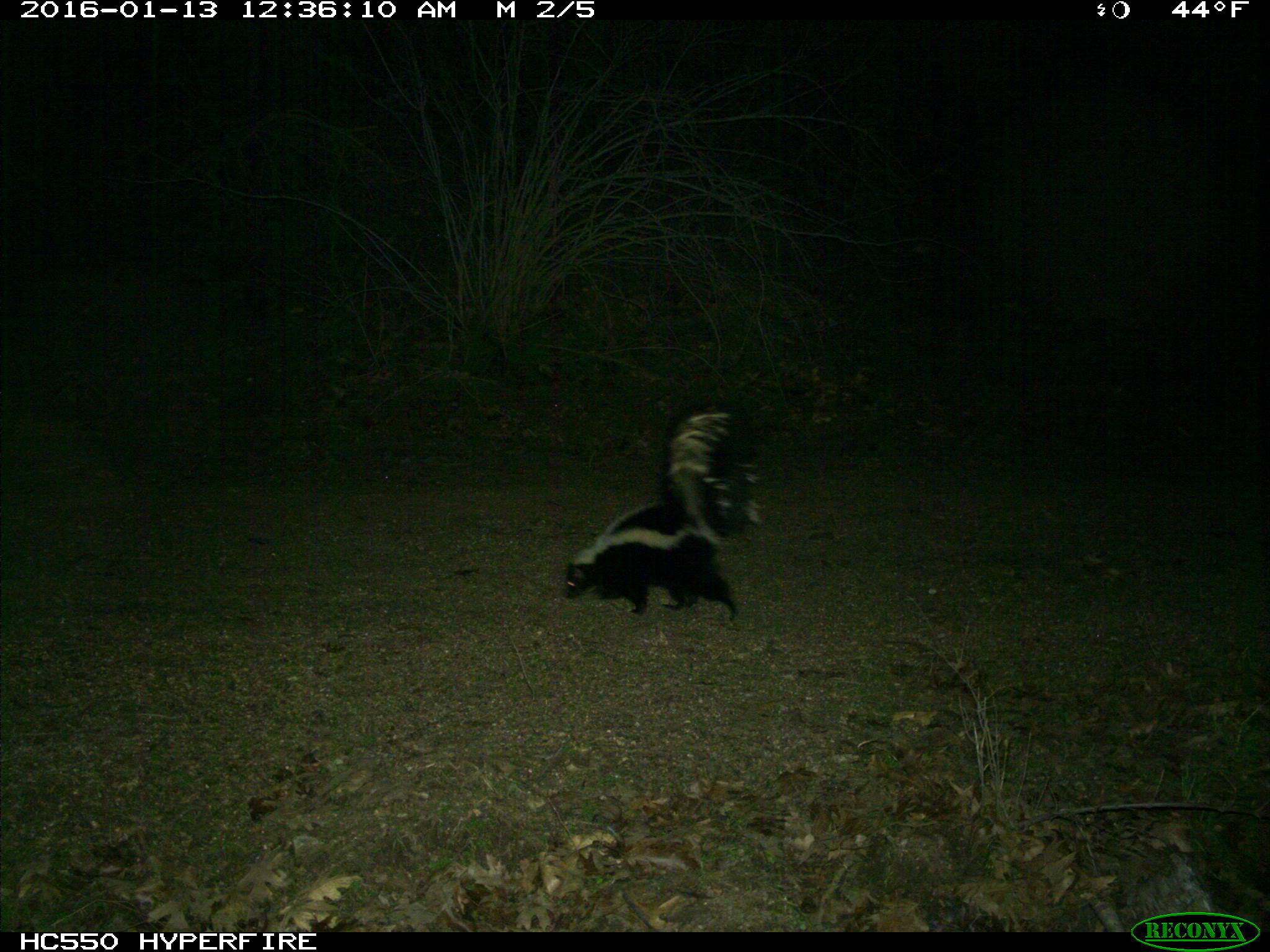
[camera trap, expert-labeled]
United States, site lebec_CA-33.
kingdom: Animalia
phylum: Chordata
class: Mammalia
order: Carnivora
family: Mephitidae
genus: Mephitis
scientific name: Mephitis mephitis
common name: striped skunk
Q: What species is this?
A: Mephitis mephitis (striped skunk).